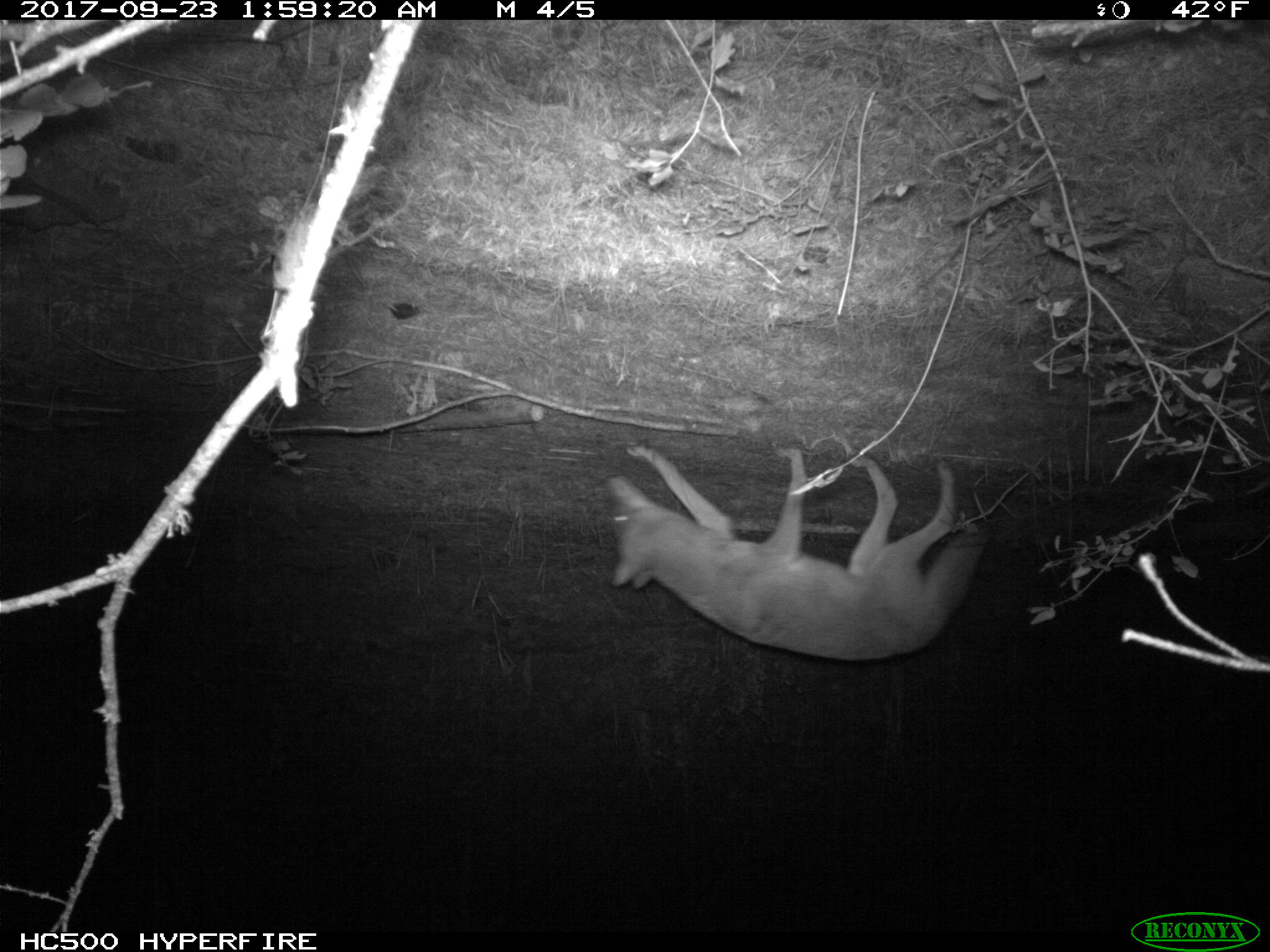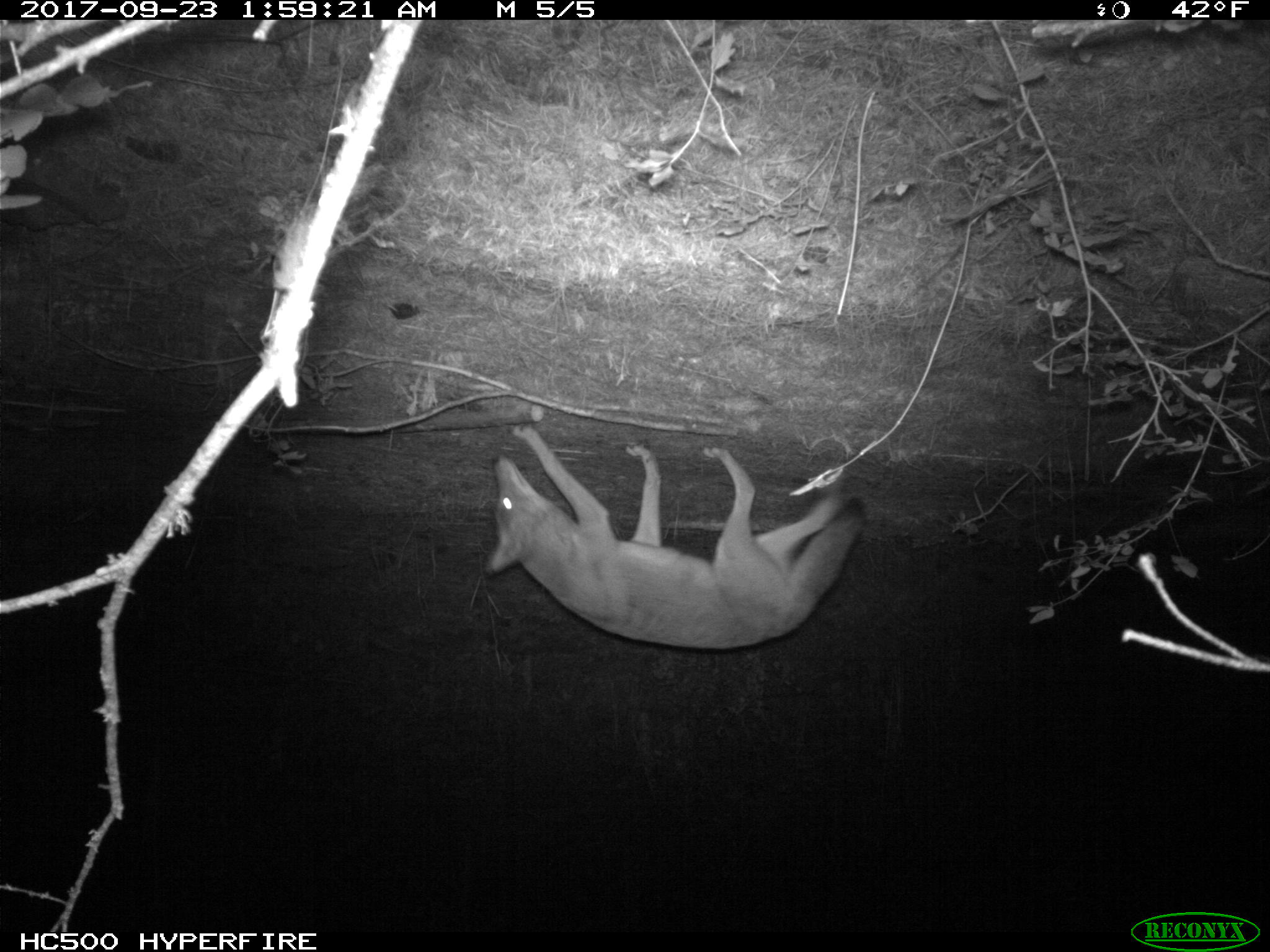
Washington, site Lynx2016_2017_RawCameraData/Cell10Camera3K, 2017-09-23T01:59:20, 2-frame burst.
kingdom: Animalia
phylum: Chordata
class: Mammalia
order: Carnivora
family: Canidae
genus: Canis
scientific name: Canis latrans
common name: coyote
Canis latrans (coyote). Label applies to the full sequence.